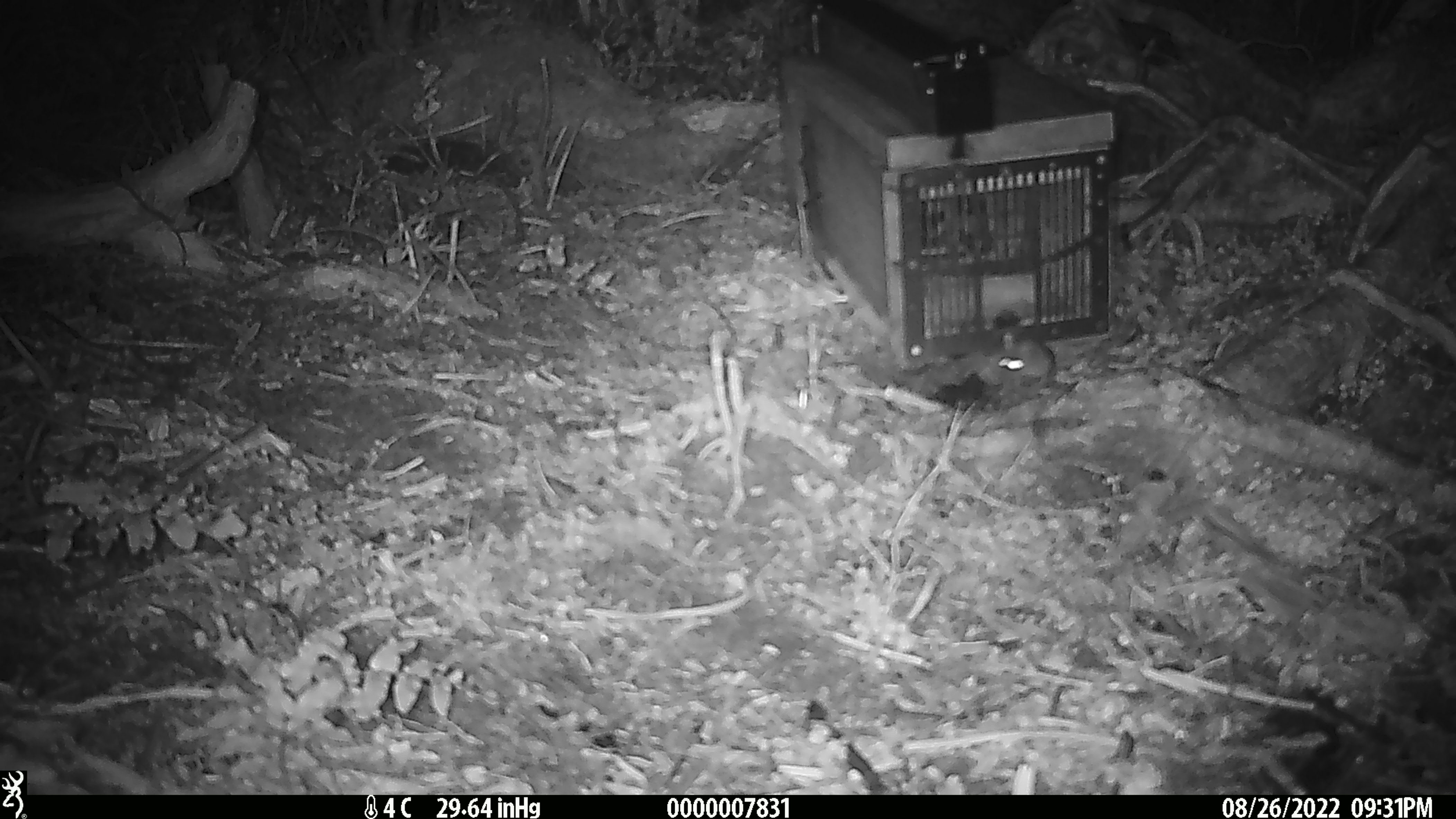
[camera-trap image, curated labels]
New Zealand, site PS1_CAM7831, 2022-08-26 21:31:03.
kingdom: Animalia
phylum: Chordata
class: Mammalia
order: Rodentia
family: Muridae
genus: Mus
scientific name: Mus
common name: mouse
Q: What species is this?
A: Mouse (Mus).